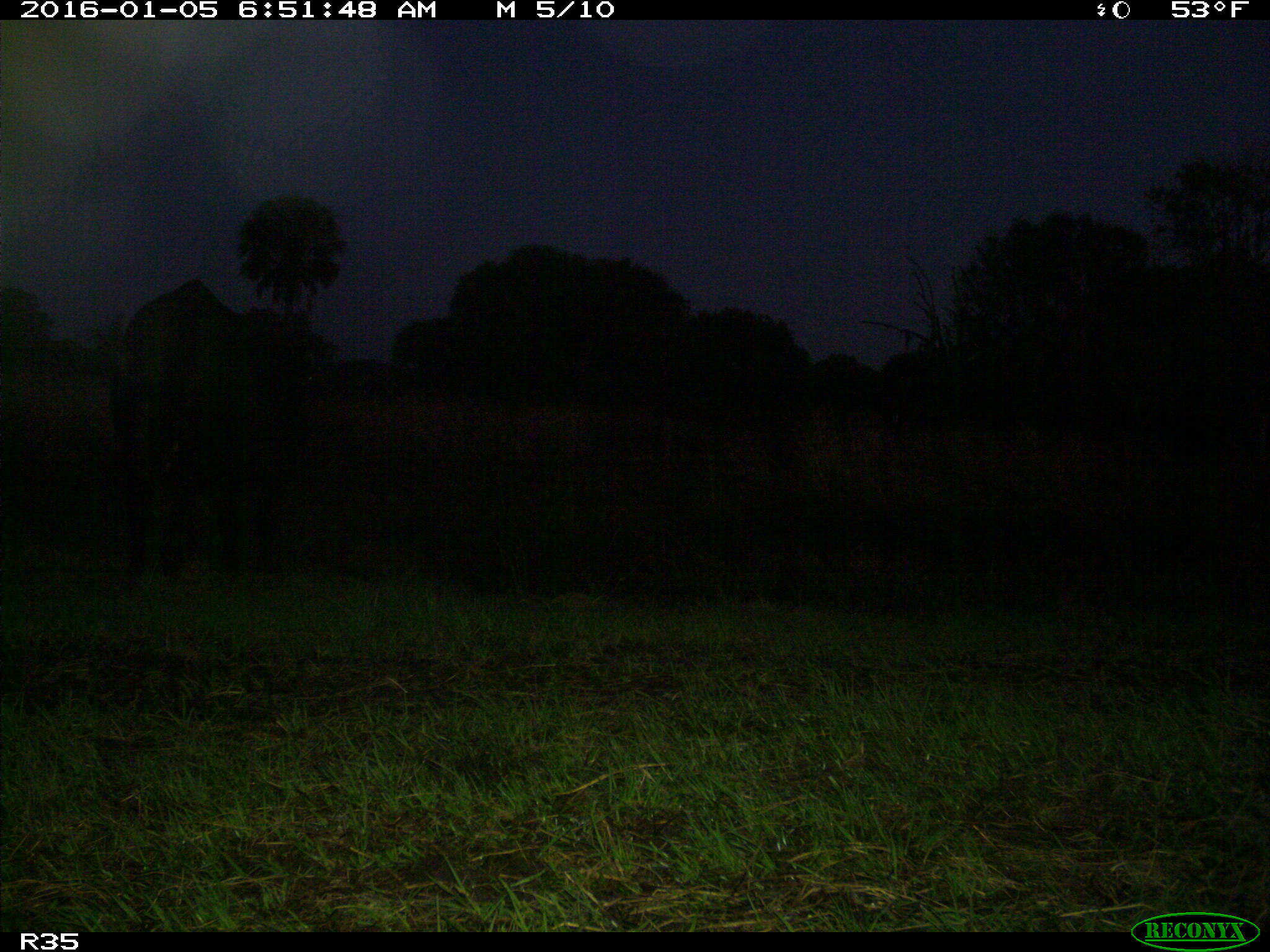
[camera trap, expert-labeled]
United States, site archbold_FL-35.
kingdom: Animalia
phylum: Chordata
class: Mammalia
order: Artiodactyla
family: Bovidae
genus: Bos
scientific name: Bos taurus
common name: domestic cow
Bos taurus (domestic cow).